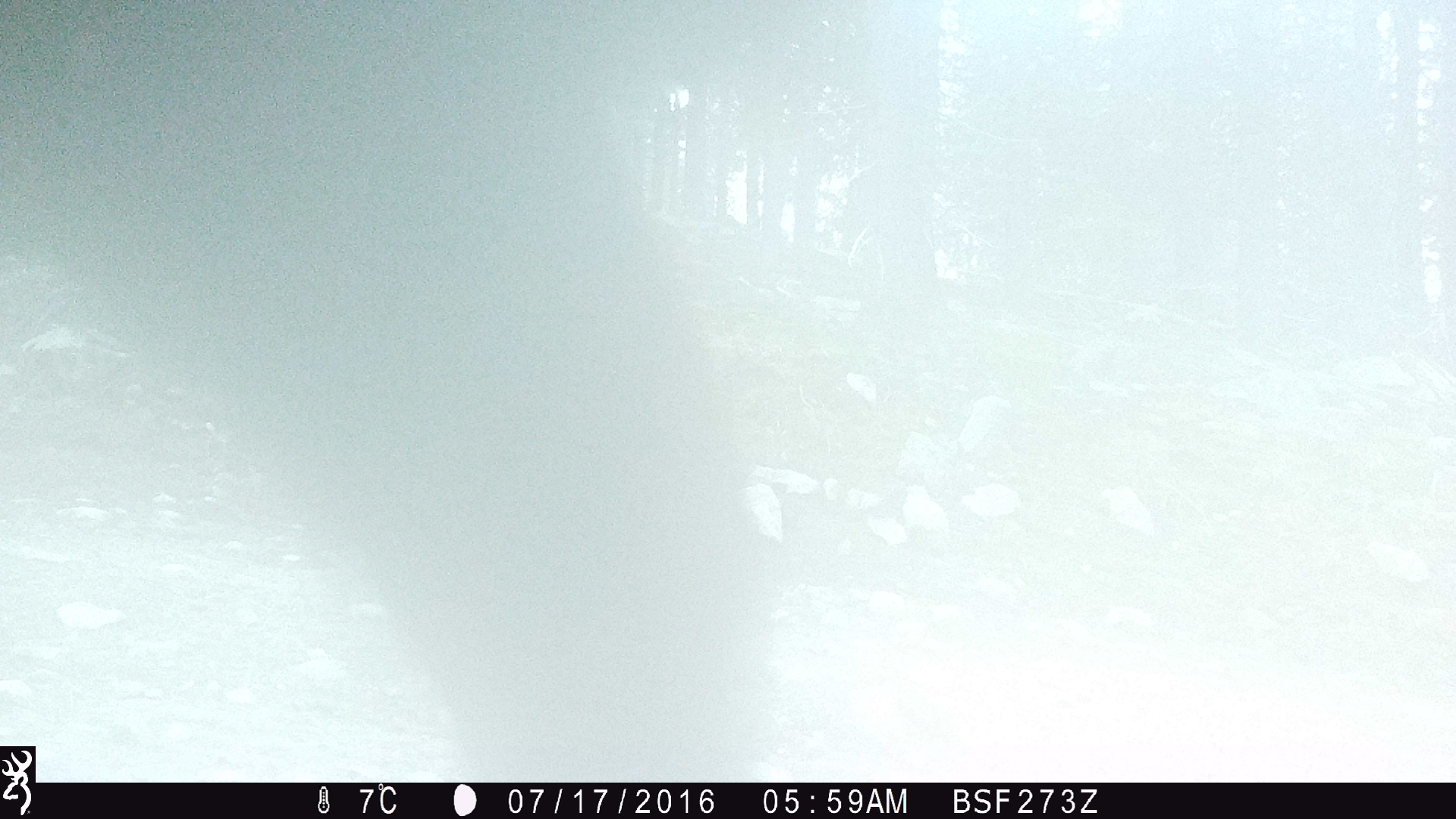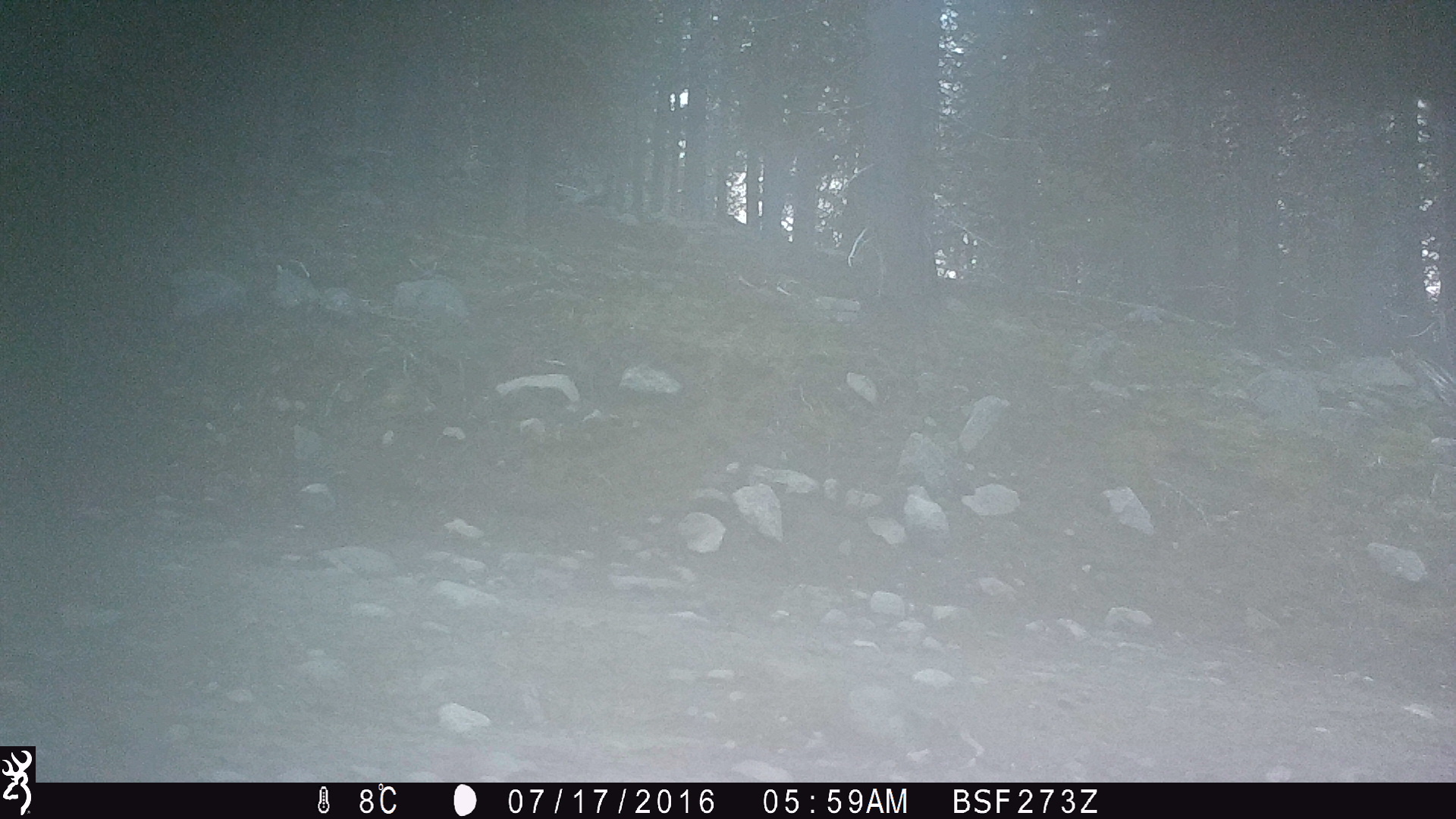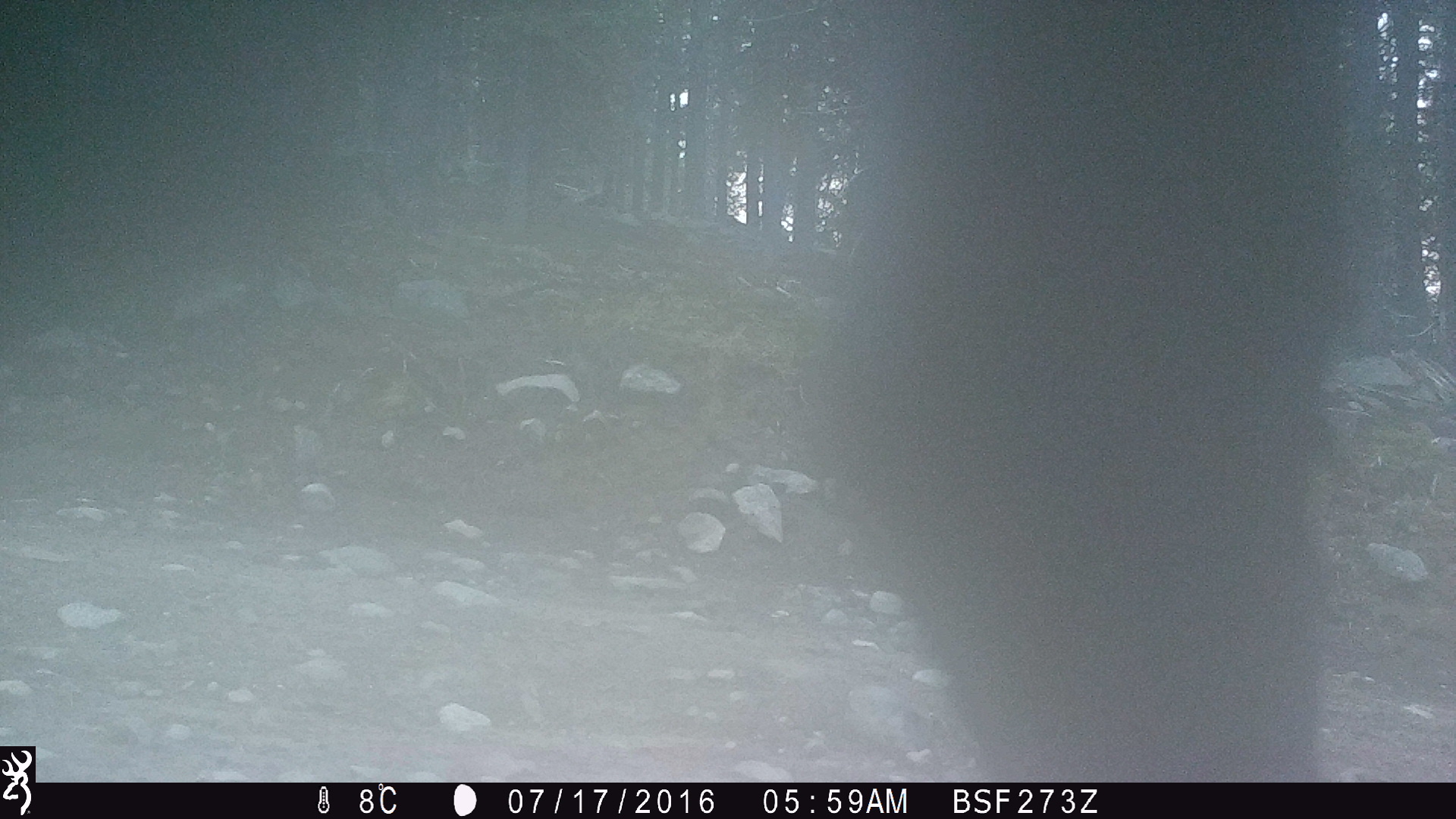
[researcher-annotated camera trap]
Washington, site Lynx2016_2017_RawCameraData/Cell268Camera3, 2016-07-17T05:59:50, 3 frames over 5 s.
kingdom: Animalia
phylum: Chordata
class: Mammalia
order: Artiodactyla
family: Bovidae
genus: Bos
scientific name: Bos taurus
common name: domestic cattle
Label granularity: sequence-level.